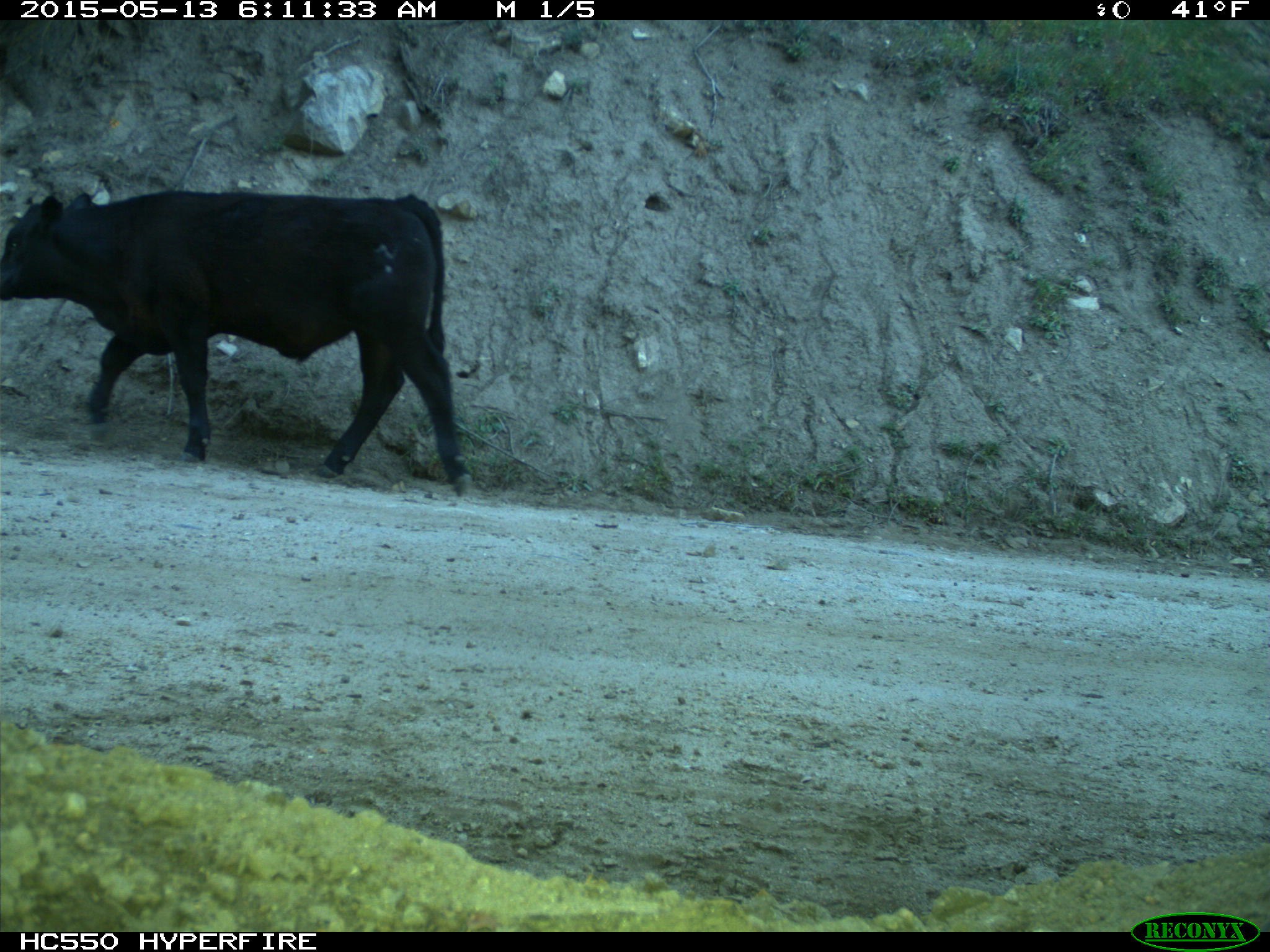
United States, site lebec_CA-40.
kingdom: Animalia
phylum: Chordata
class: Mammalia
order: Artiodactyla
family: Bovidae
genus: Bos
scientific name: Bos taurus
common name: domestic cow